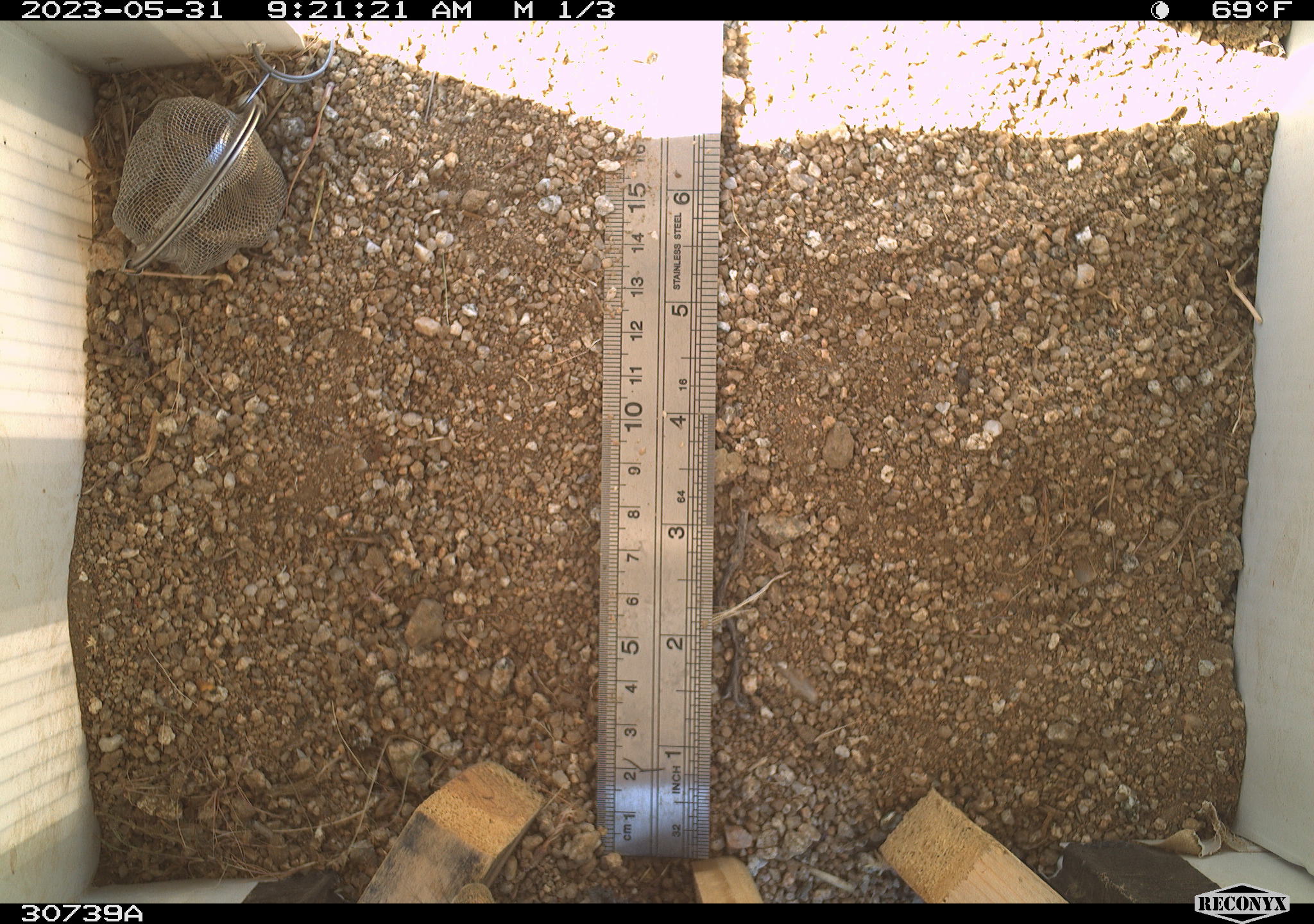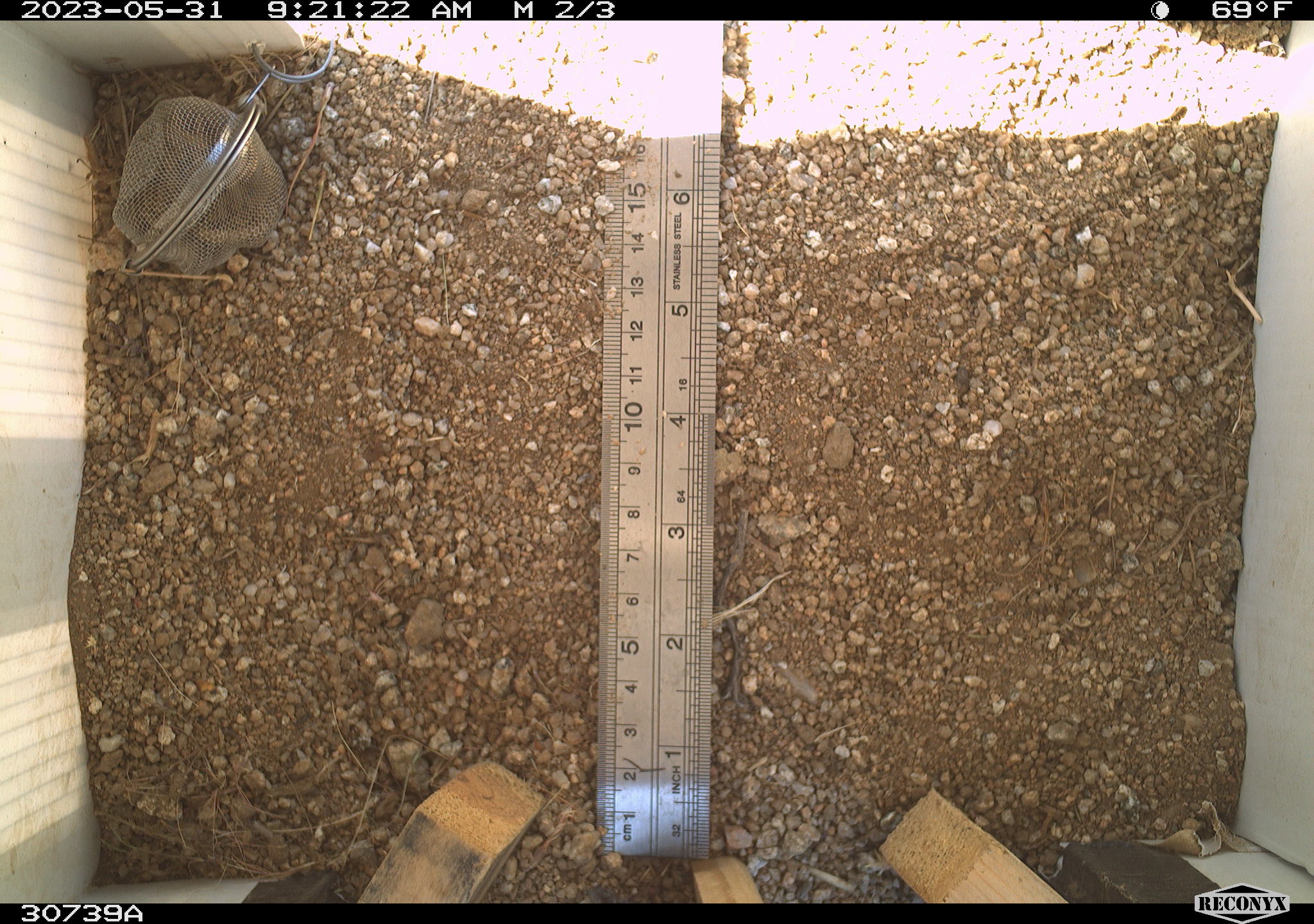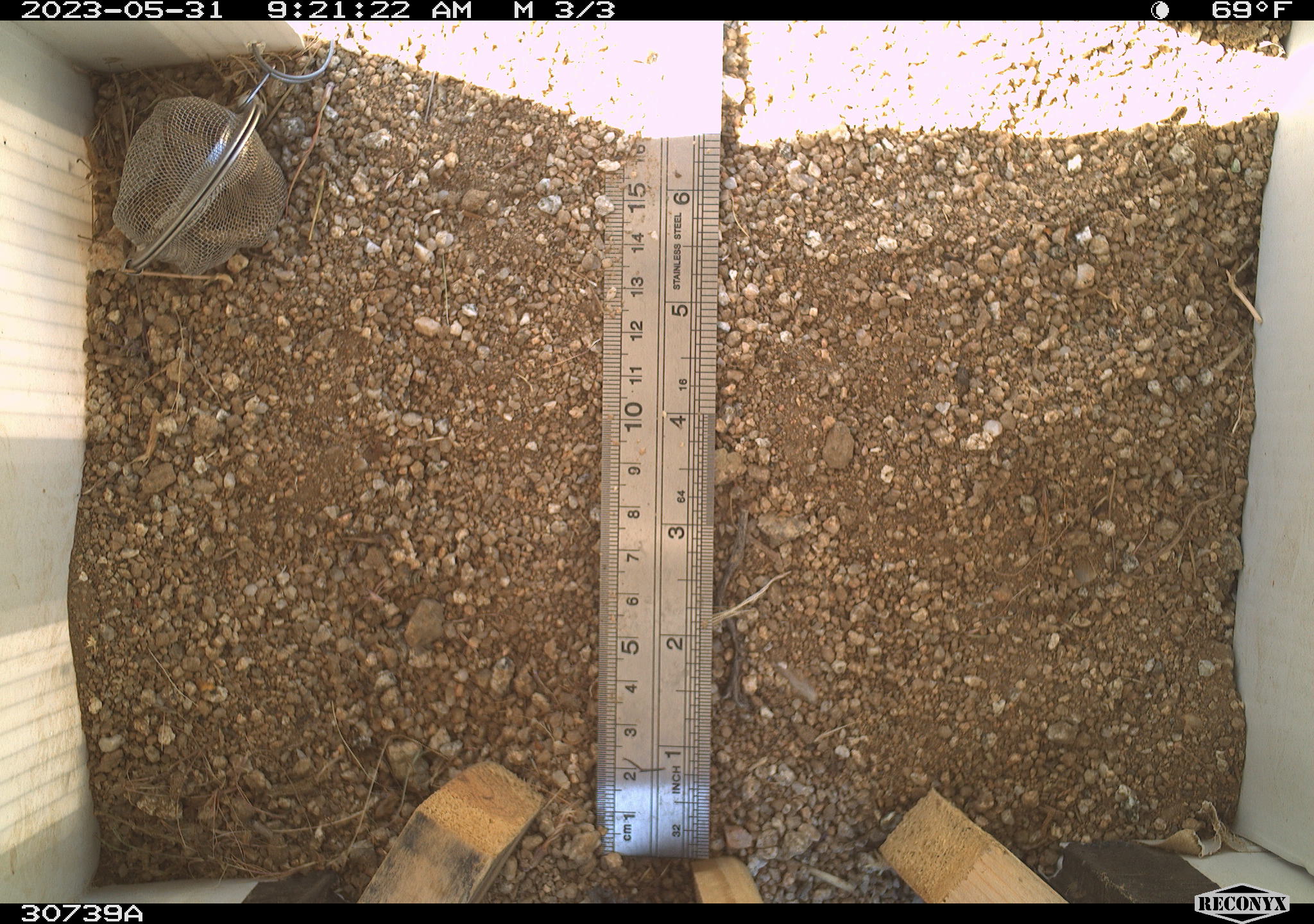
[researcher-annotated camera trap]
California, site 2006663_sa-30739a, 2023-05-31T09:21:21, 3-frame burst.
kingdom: Animalia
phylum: Chordata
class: Mammalia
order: Rodentia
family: Sciuridae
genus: Ammospermophilus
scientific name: Ammospermophilus leucurus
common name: white-tailed antelope squirrel